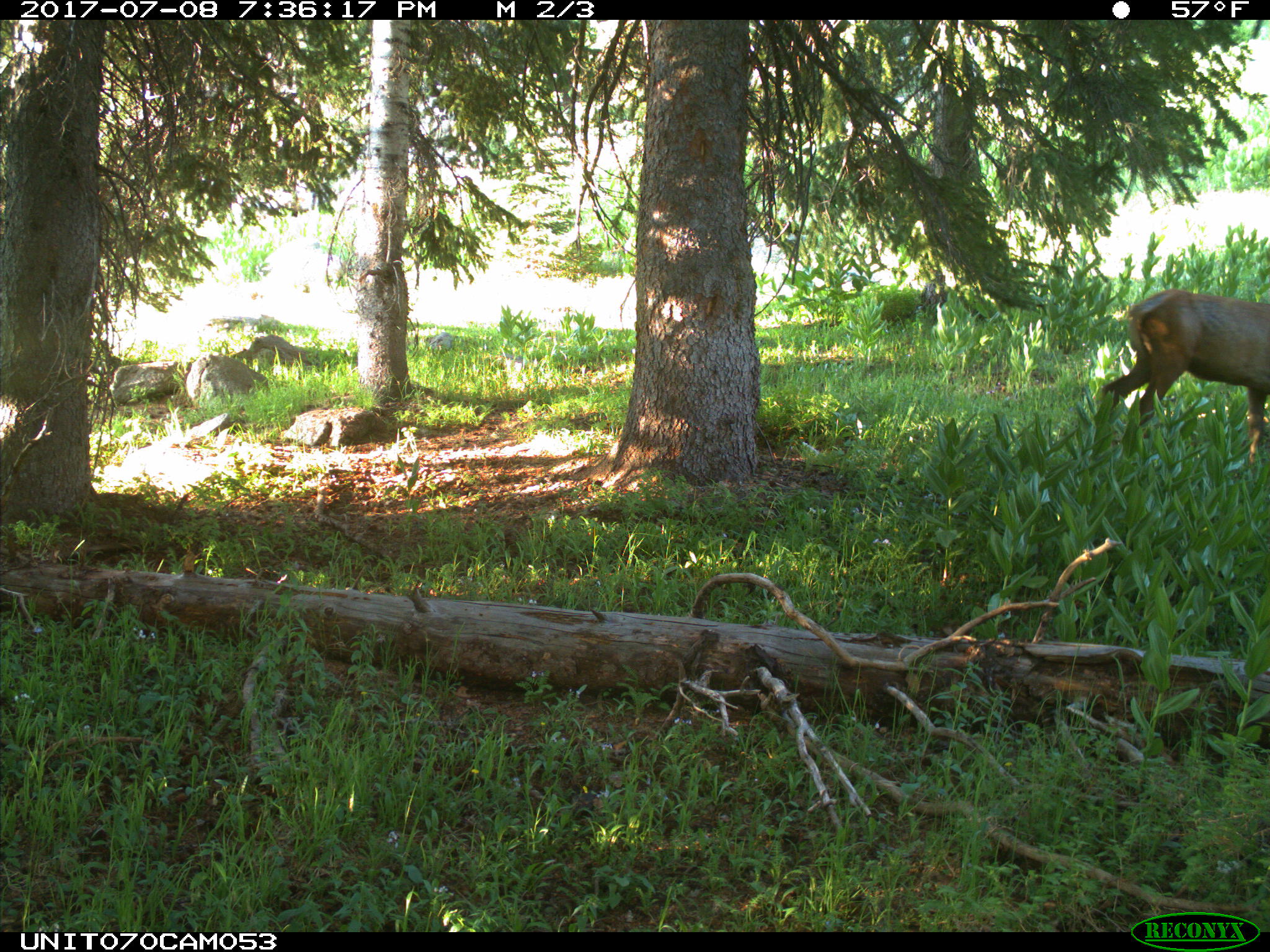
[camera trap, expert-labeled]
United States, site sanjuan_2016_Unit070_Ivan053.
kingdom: Animalia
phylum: Chordata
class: Mammalia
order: Artiodactyla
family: Cervidae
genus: Cervus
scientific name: Cervus elaphus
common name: red deer